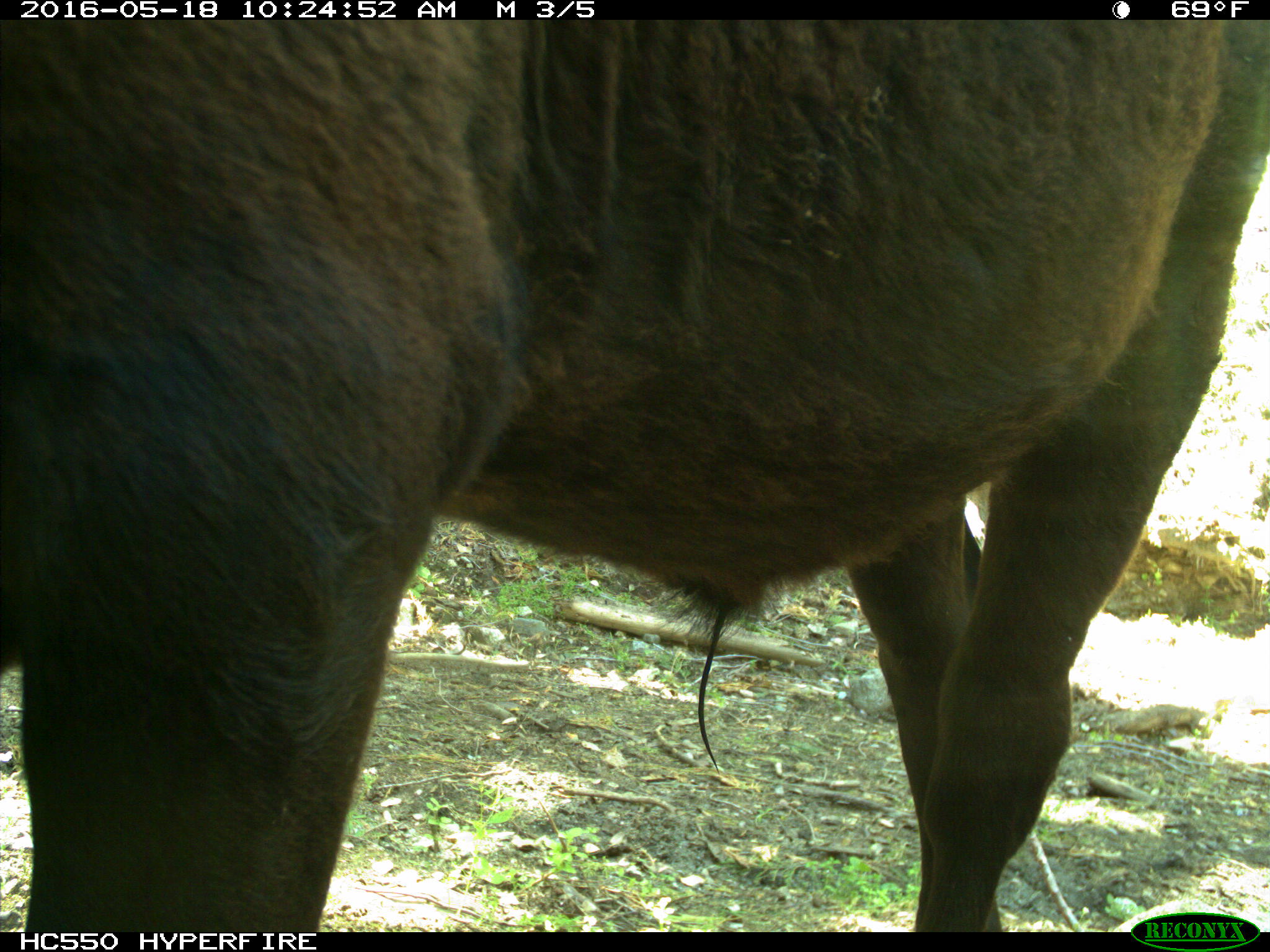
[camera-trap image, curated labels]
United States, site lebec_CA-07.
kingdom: Animalia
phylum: Chordata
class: Mammalia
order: Artiodactyla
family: Bovidae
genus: Bos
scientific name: Bos taurus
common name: domestic cow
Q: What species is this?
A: Bos taurus (domestic cow).